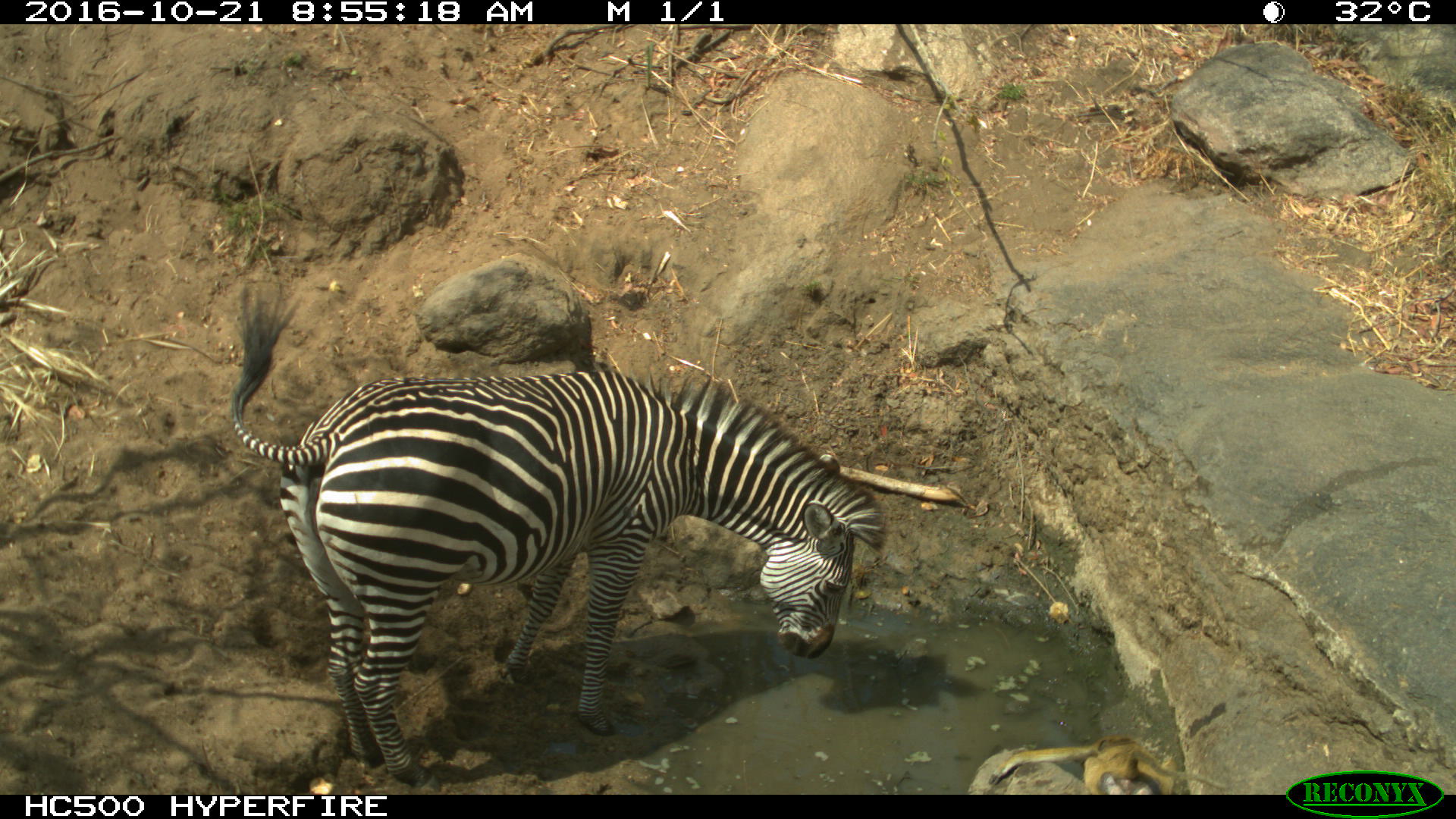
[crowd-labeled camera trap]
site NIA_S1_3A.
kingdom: Animalia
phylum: Chordata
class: Mammalia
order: Perissodactyla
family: Equidae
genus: Equus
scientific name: Equus quagga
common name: plains zebra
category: zebraplains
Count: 1.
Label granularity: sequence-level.